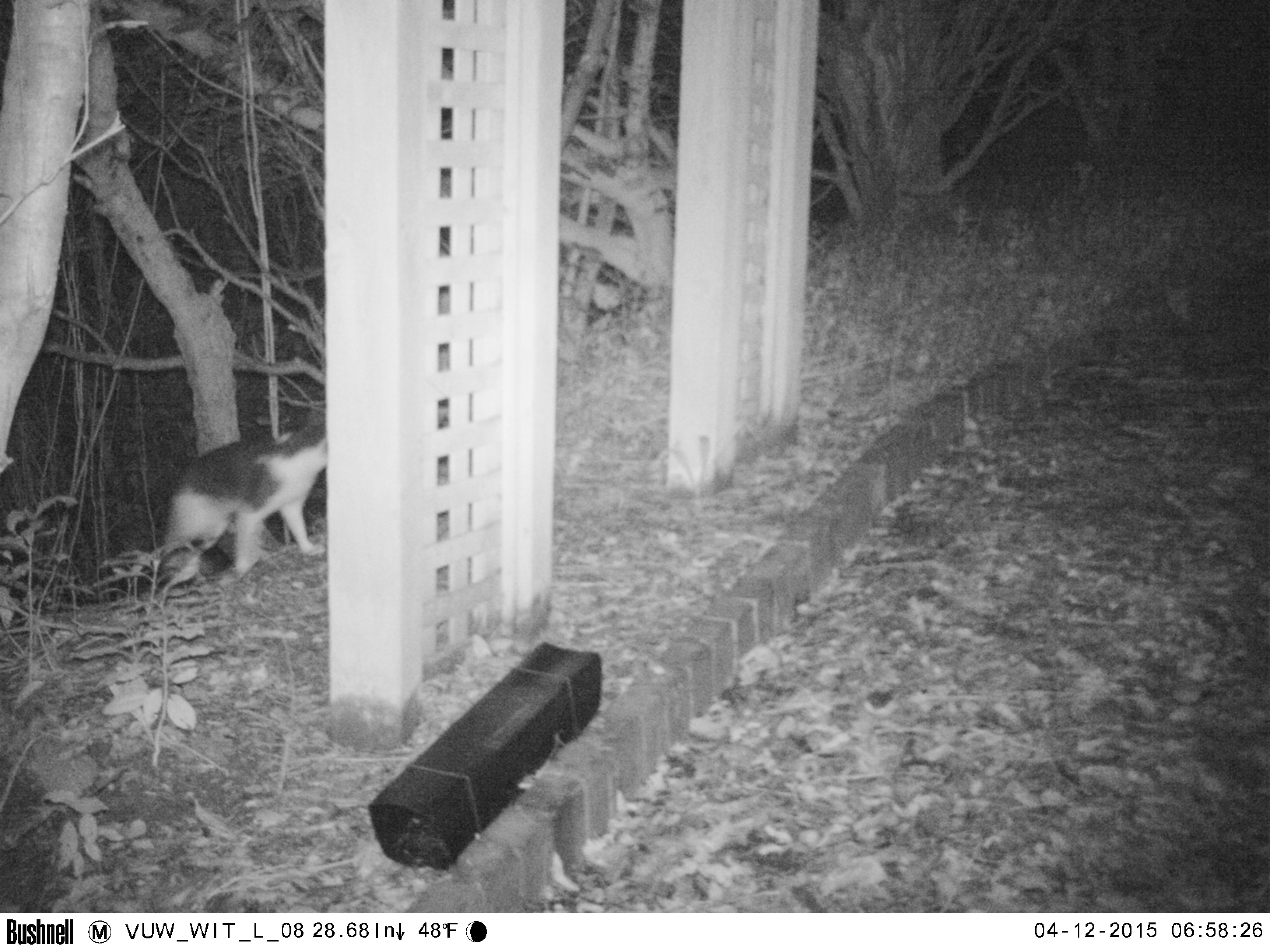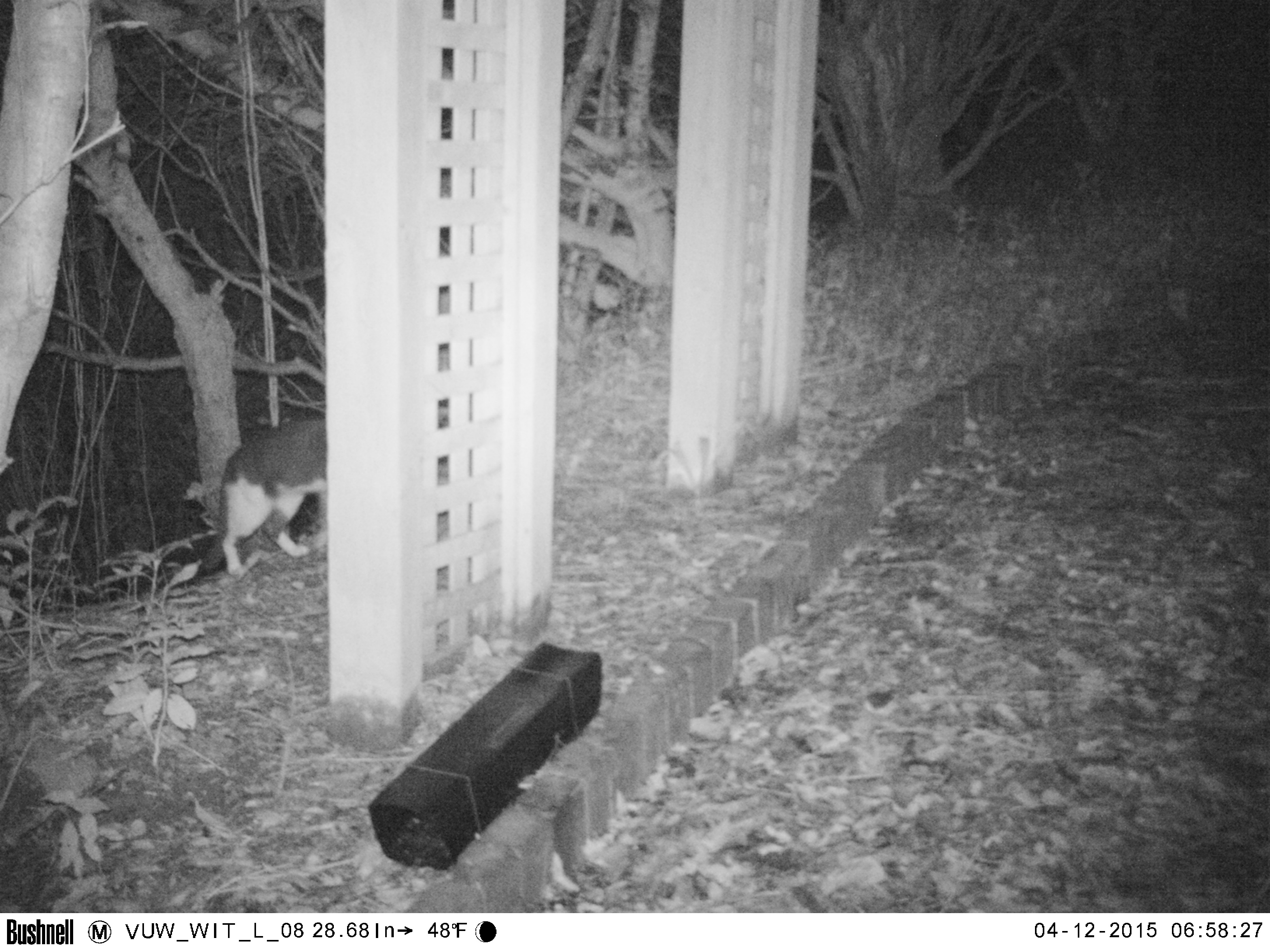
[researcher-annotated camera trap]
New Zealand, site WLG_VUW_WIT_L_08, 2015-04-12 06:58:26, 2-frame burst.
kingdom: Animalia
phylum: Chordata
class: Mammalia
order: Carnivora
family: Felidae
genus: Felis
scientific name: Felis catus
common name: domestic cat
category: cat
Cat (domestic cat) (Felis catus).